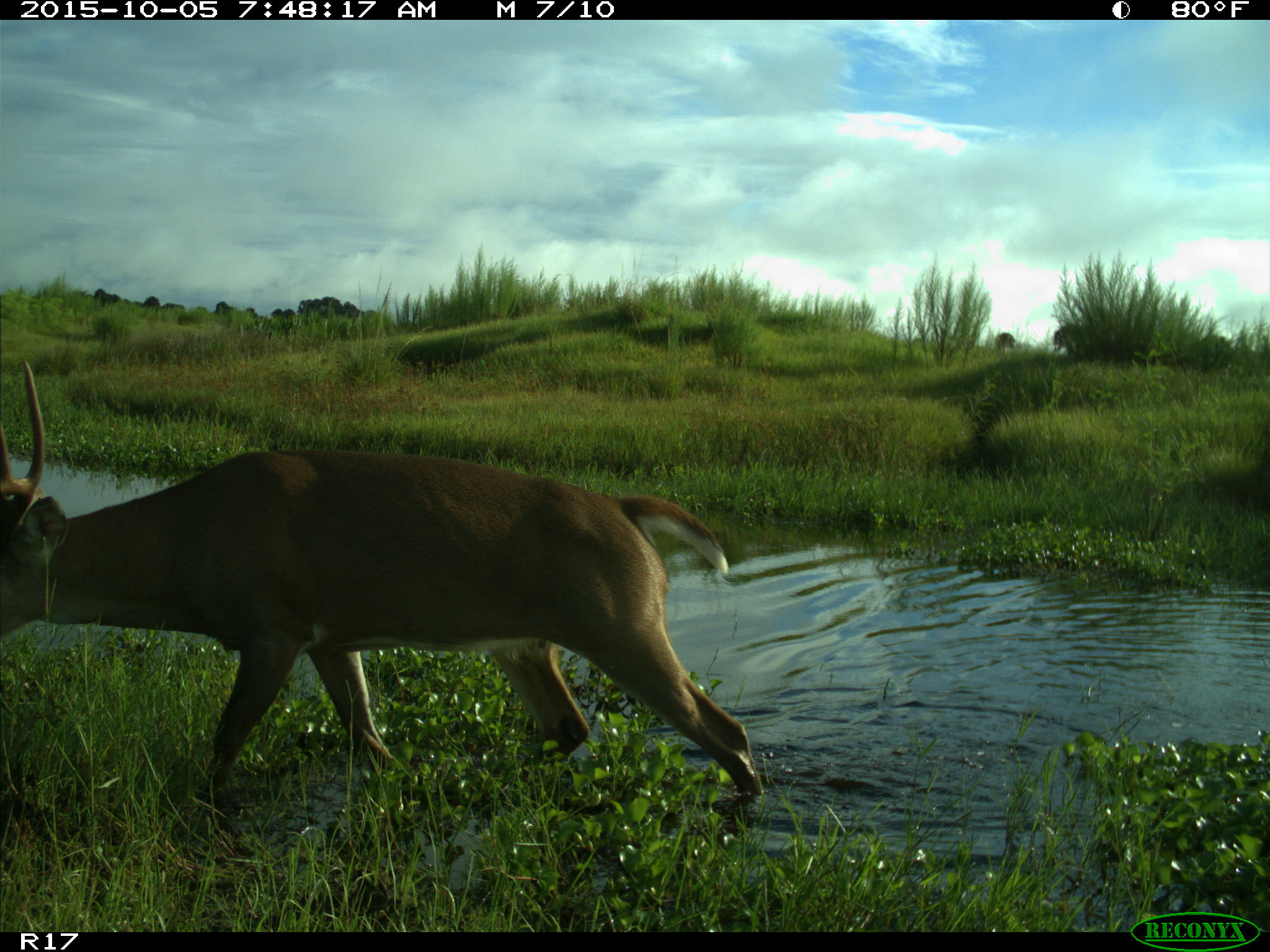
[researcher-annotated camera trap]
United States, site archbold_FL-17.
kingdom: Animalia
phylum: Chordata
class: Mammalia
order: Artiodactyla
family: Cervidae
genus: Odocoileus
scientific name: Odocoileus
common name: deer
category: unidentified deer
Unidentified deer (deer) (Odocoileus).